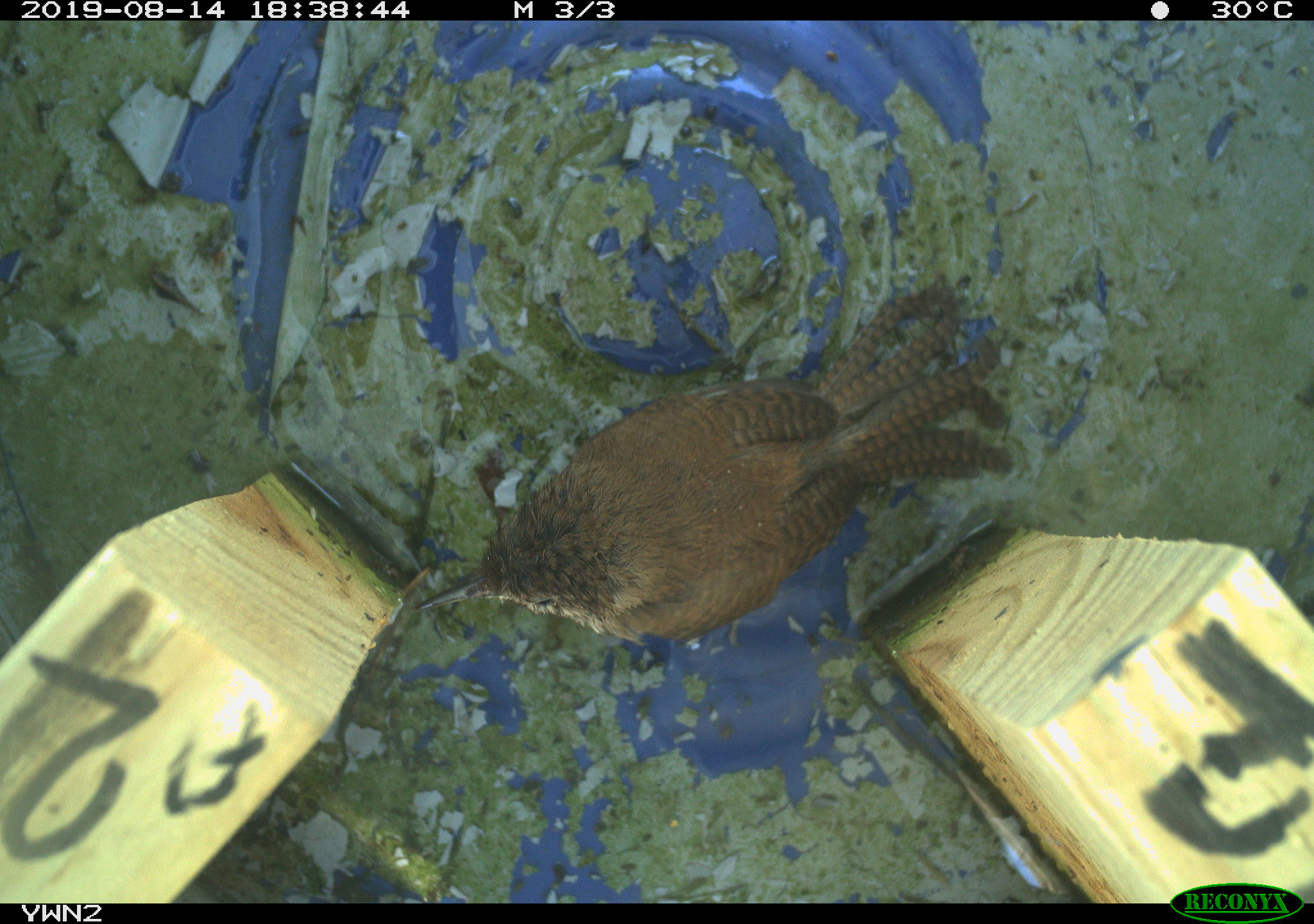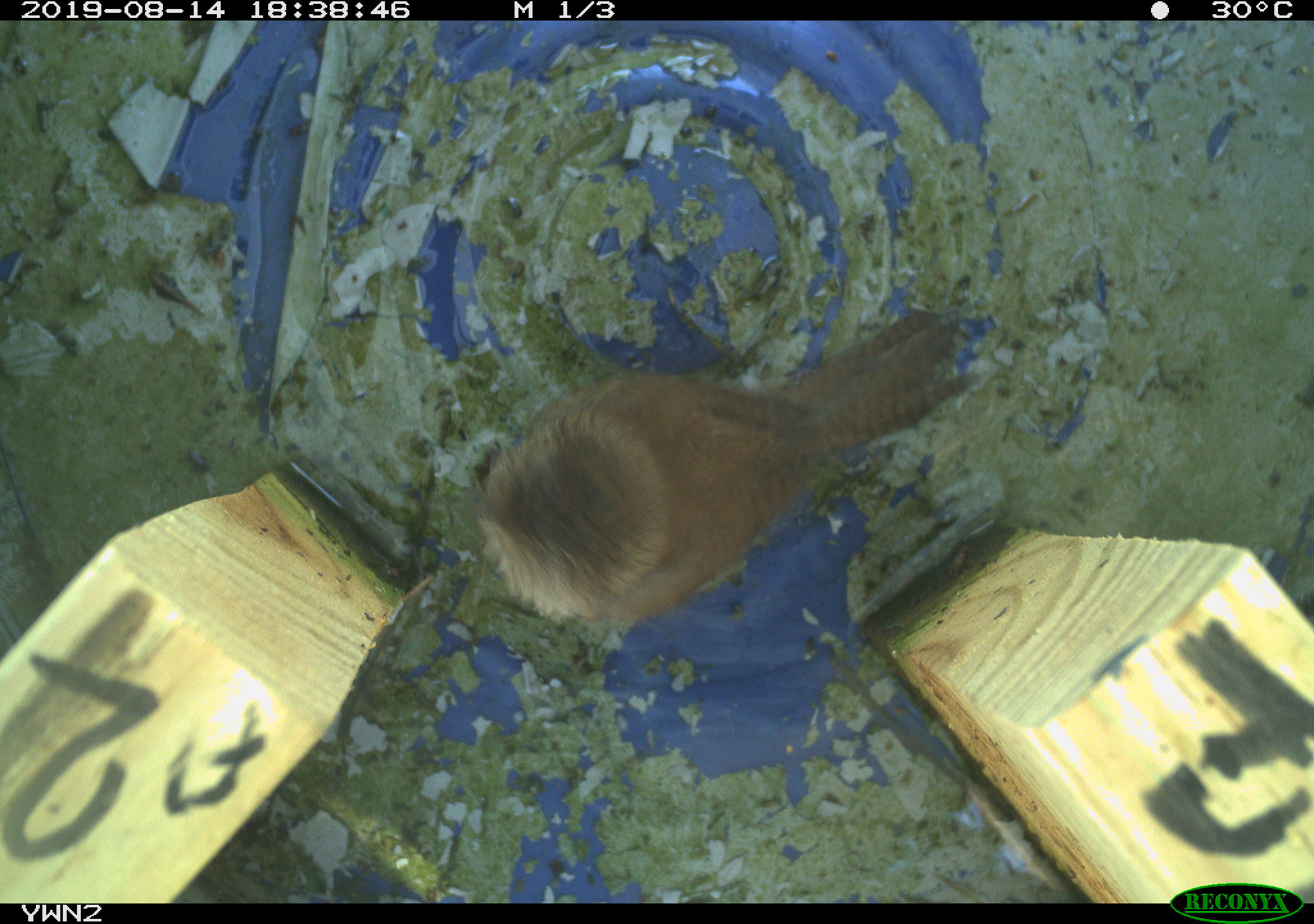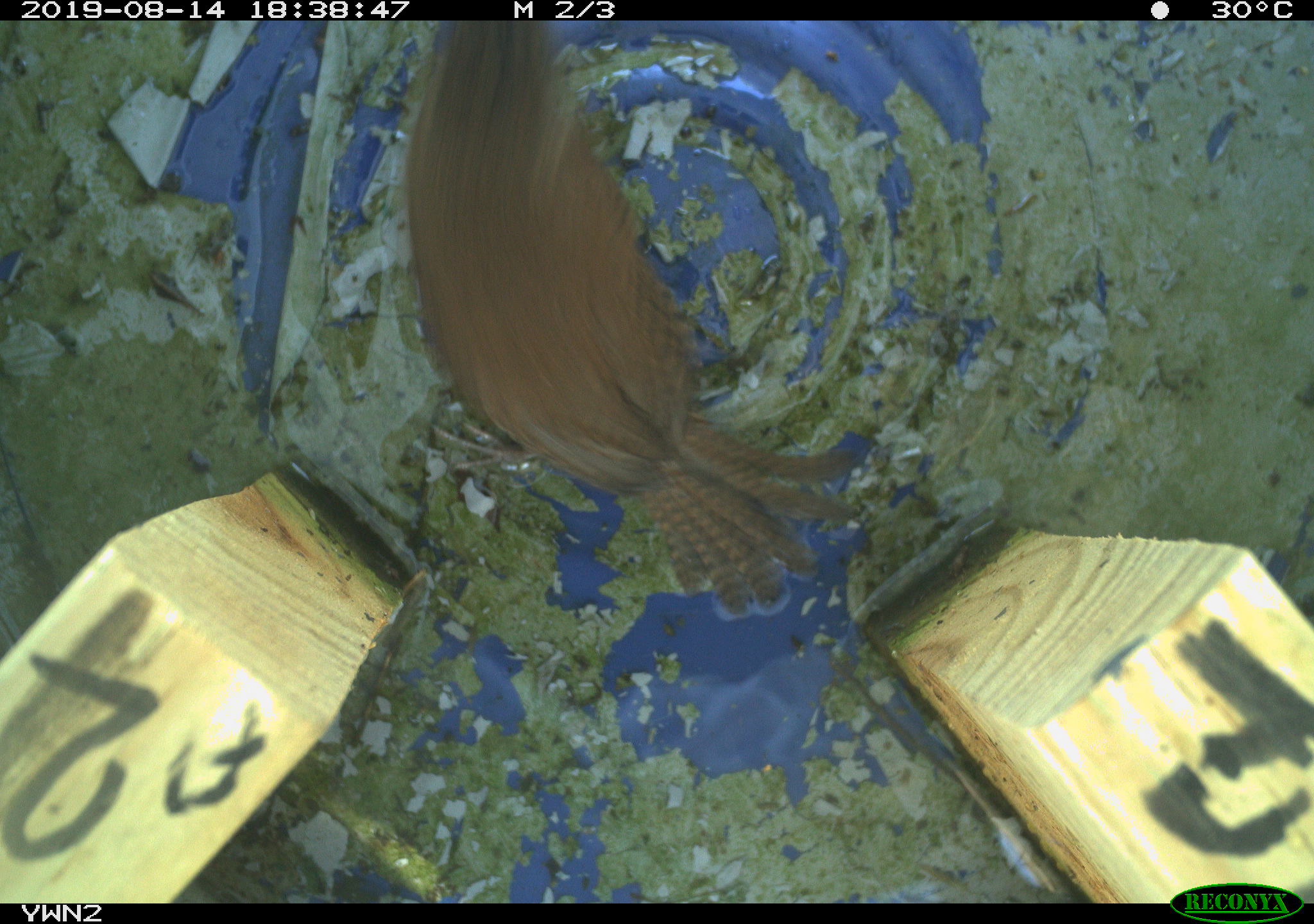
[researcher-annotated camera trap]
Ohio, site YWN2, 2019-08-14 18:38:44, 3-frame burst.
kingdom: Animalia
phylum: Chordata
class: Aves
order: Passeriformes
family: Troglodytidae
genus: Troglodytes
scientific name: Troglodytes aedon aedon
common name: northern house wren